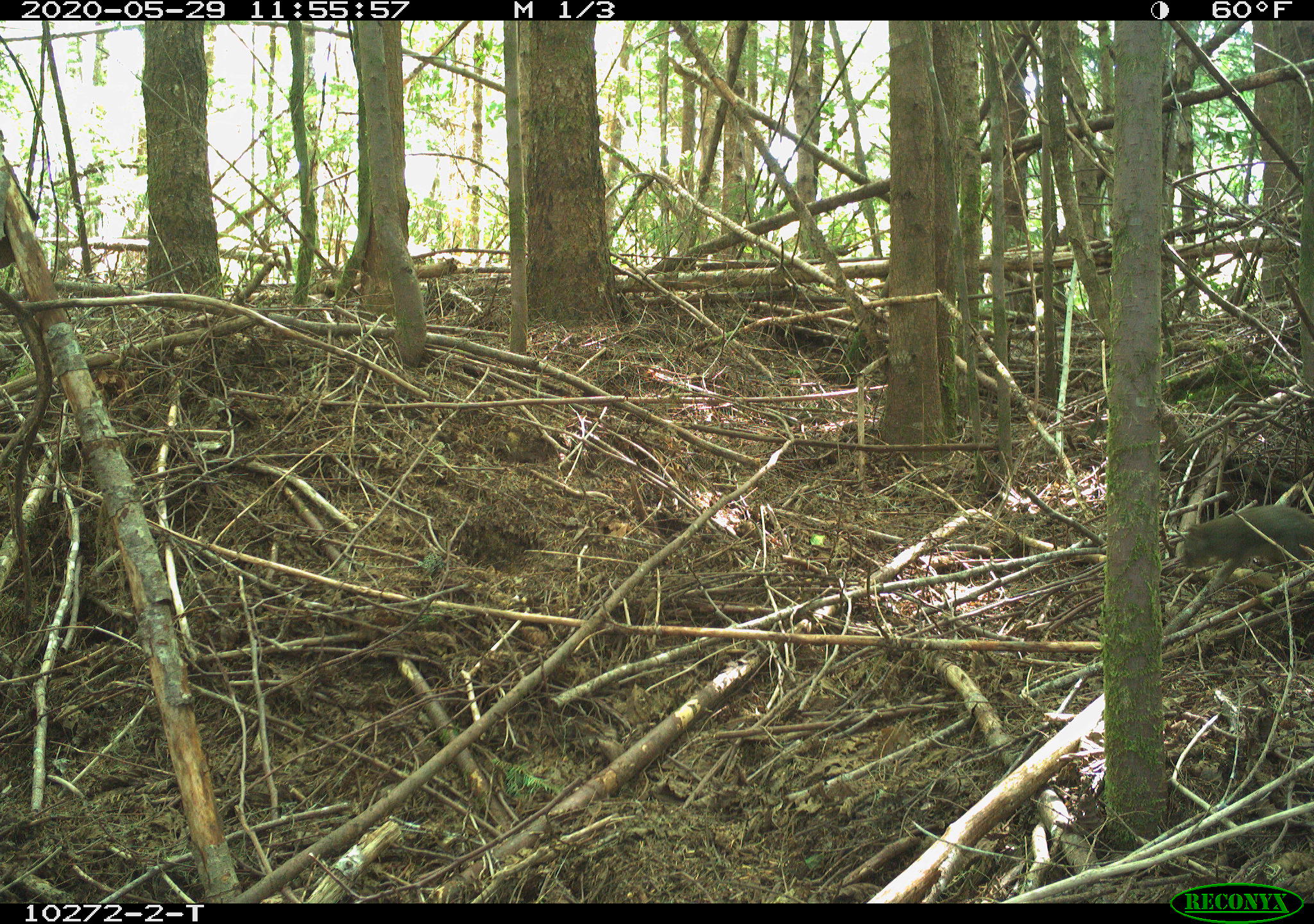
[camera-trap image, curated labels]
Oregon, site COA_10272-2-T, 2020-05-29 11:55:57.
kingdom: Animalia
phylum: Chordata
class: Mammalia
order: Rodentia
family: Sciuridae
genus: Tamiasciurus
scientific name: Tamiasciurus douglasii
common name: douglas squirrel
Douglas squirrel (Tamiasciurus douglasii).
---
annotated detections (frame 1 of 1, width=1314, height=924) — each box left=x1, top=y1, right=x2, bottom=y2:
douglas squirrel: left=1173, top=501, right=1307, bottom=591